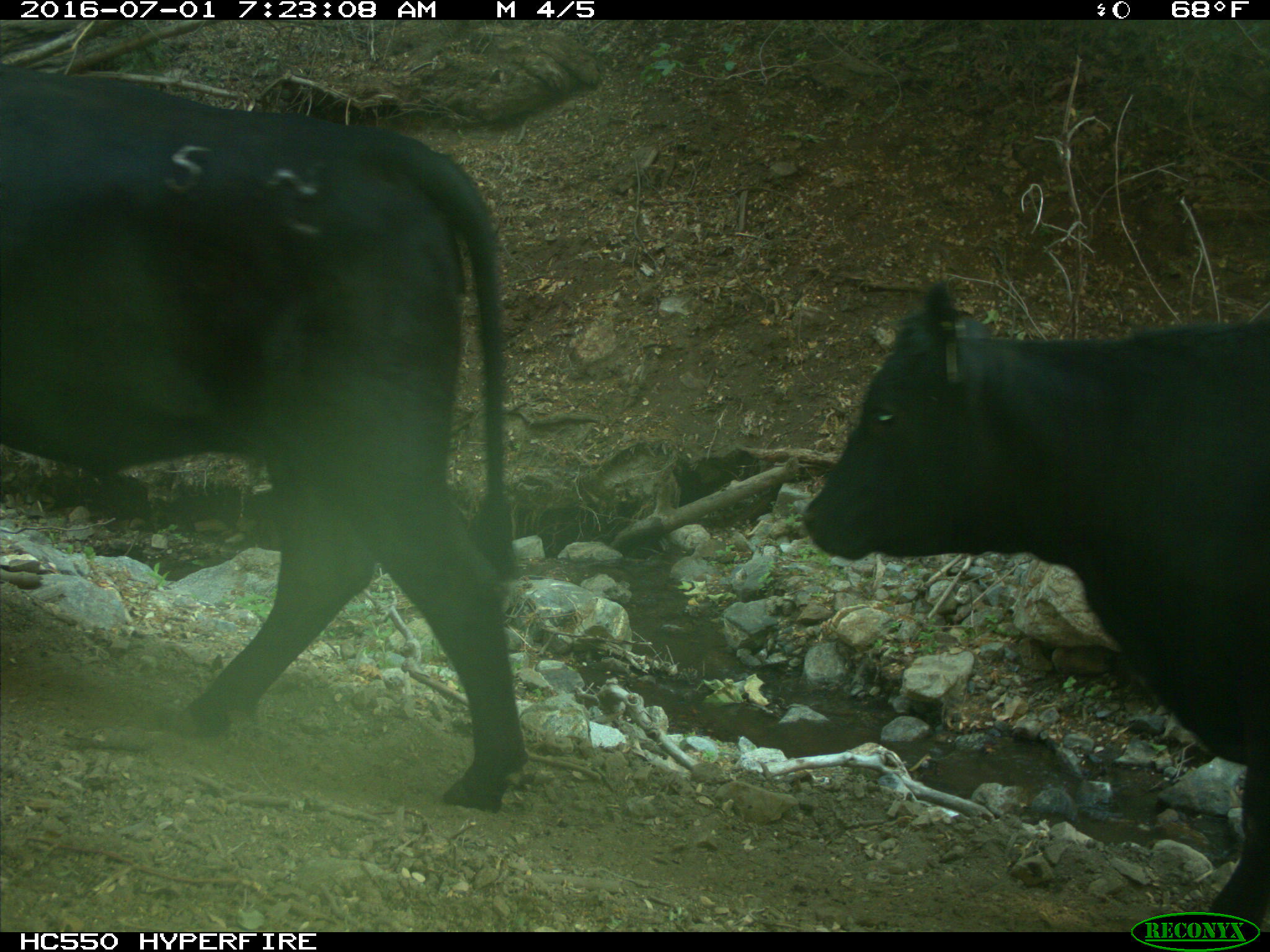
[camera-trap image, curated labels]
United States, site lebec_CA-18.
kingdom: Animalia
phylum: Chordata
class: Mammalia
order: Artiodactyla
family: Bovidae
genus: Bos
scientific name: Bos taurus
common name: domestic cow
Bos taurus (domestic cow).